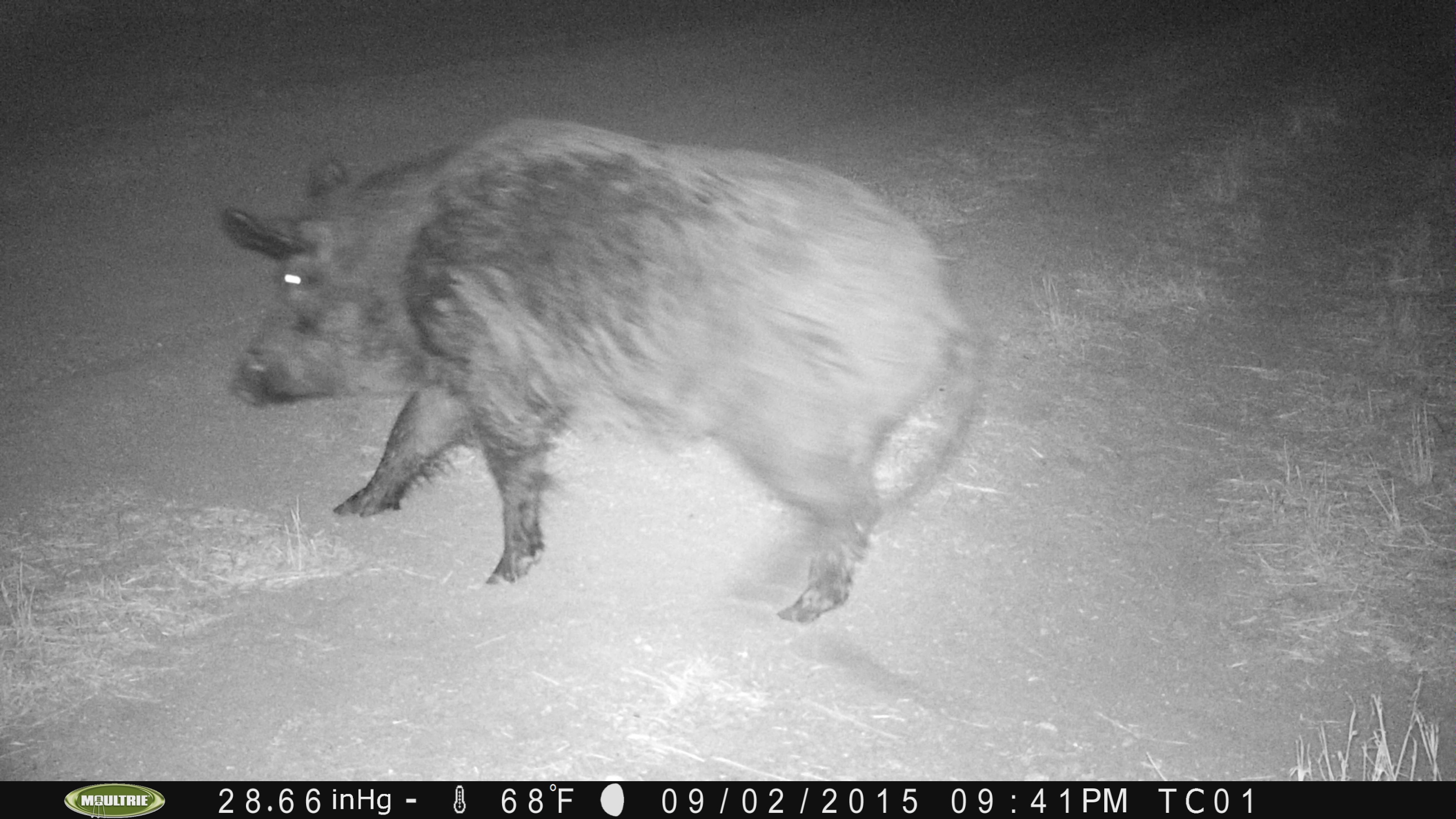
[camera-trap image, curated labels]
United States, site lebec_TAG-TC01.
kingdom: Animalia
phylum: Chordata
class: Mammalia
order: Artiodactyla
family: Suidae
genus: Sus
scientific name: Sus scrofa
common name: wild boar